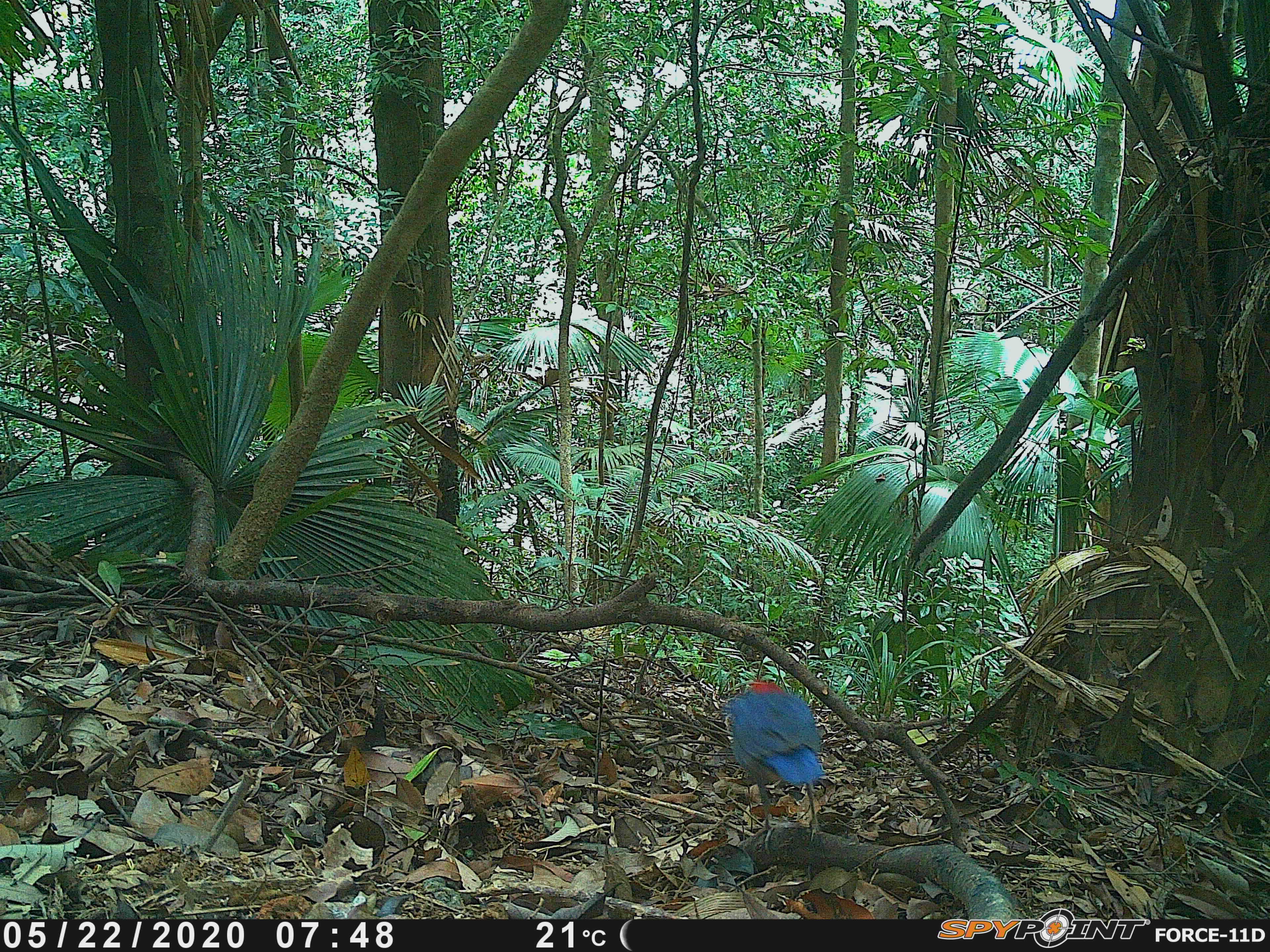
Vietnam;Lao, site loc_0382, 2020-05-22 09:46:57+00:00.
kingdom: Animalia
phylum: Chordata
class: Aves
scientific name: Aves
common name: bird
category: unidentified bird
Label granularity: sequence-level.